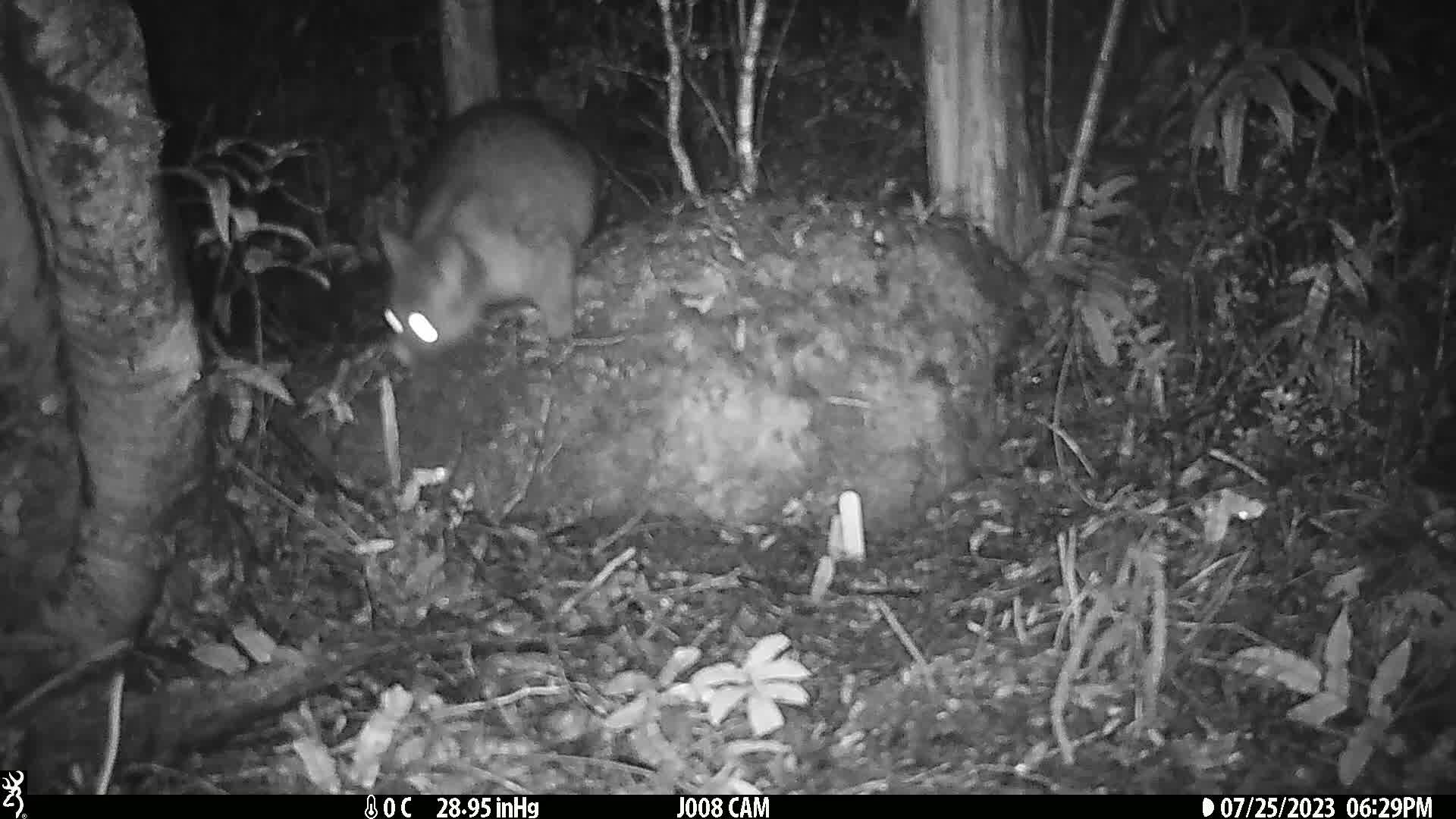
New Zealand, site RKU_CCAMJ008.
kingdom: Animalia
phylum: Chordata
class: Mammalia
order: Diprotodontia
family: Phalangeridae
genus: Trichosurus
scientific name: Trichosurus vulpecula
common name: common brushtail possum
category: possum